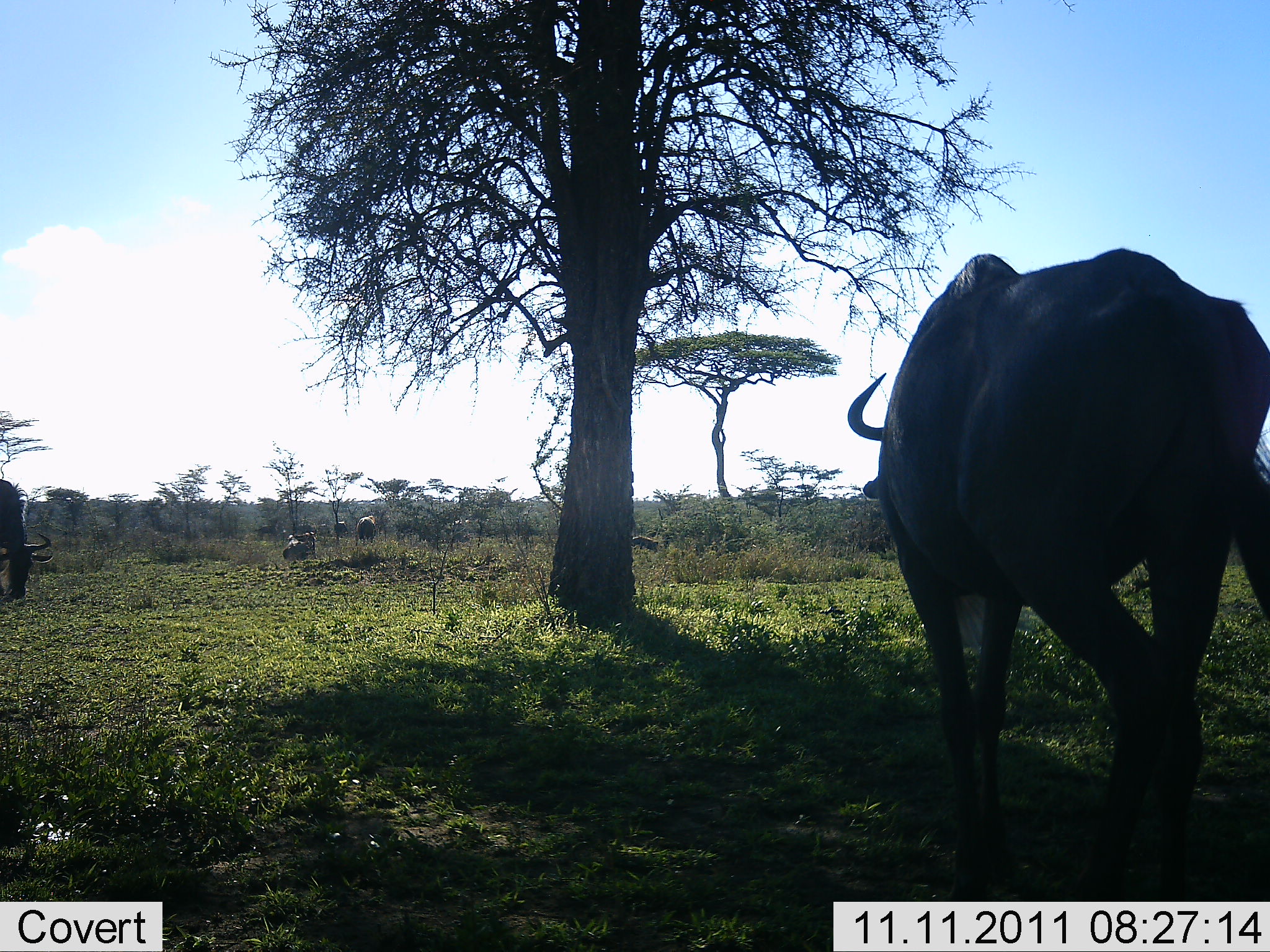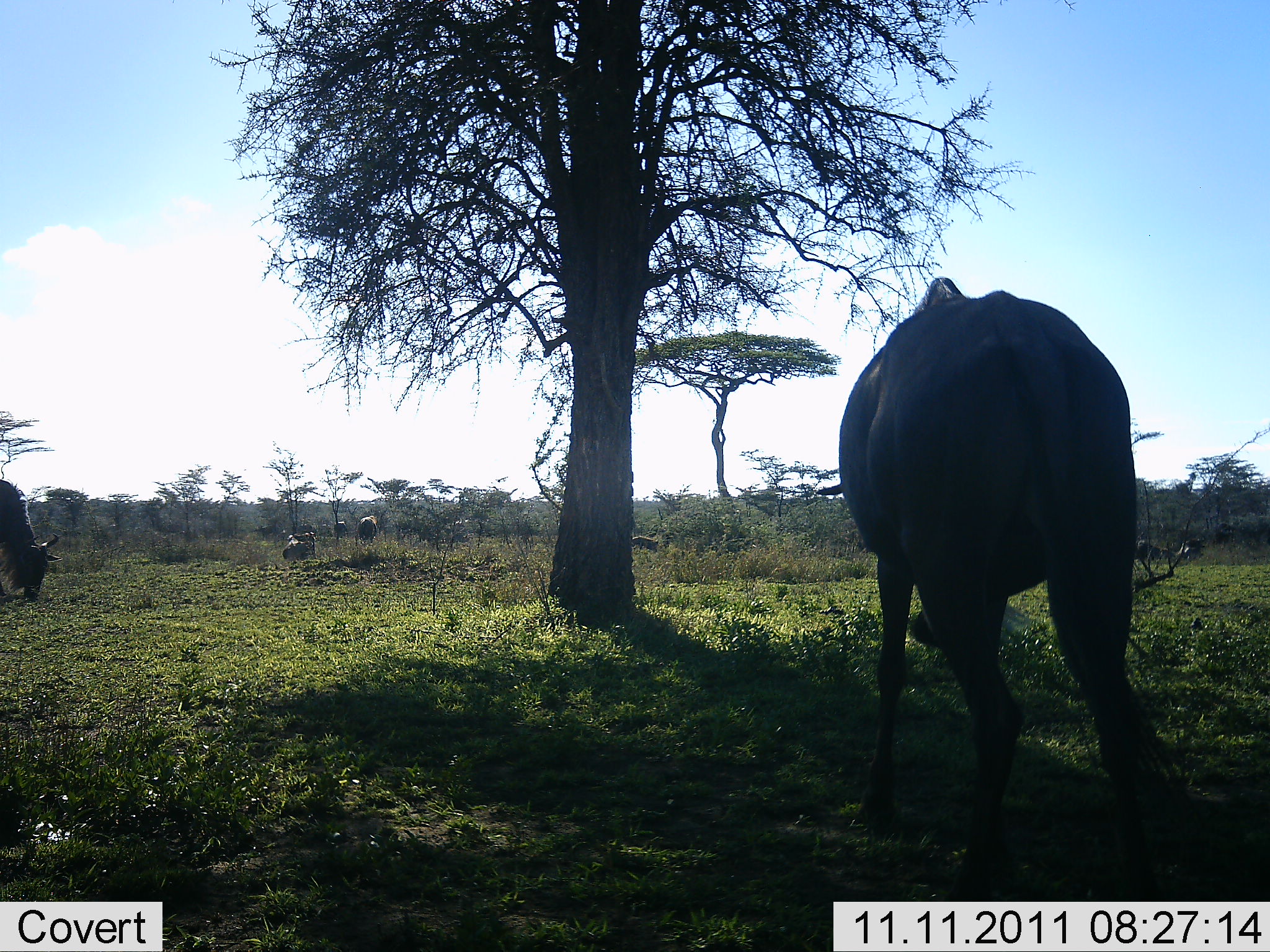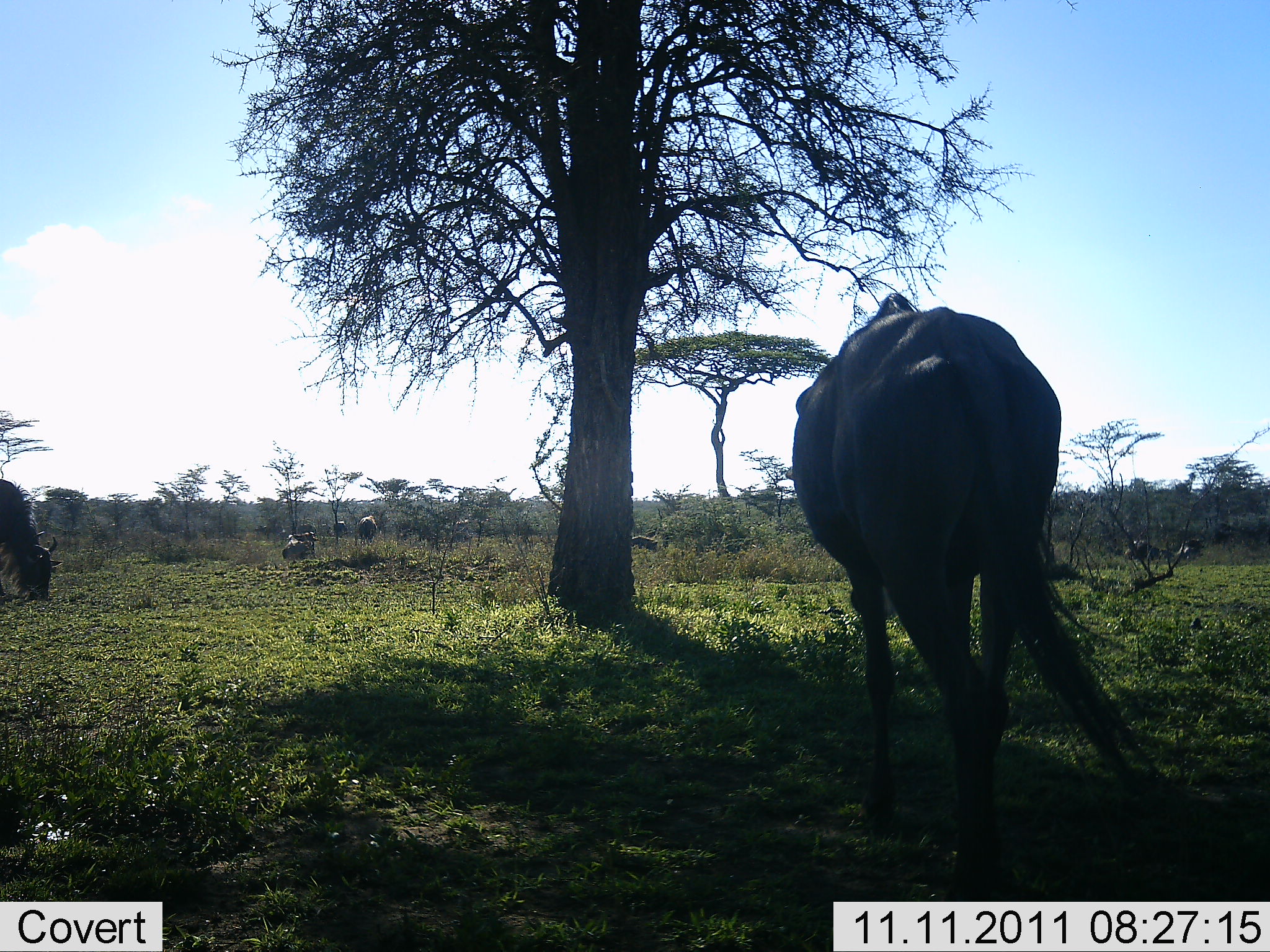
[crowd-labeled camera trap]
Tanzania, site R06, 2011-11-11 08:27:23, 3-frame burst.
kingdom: Animalia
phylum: Chordata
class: Mammalia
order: Artiodactyla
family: Bovidae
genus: Connochaetes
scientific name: Connochaetes taurinus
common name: blue wildebeest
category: wildebeest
Wildebeest (blue wildebeest) (Connochaetes taurinus), count 4. Behavior (volunteer vote fractions): standing 44%, resting 31%, moving 38%, interacting 0%. Young present (vote fraction): 0%. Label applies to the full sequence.